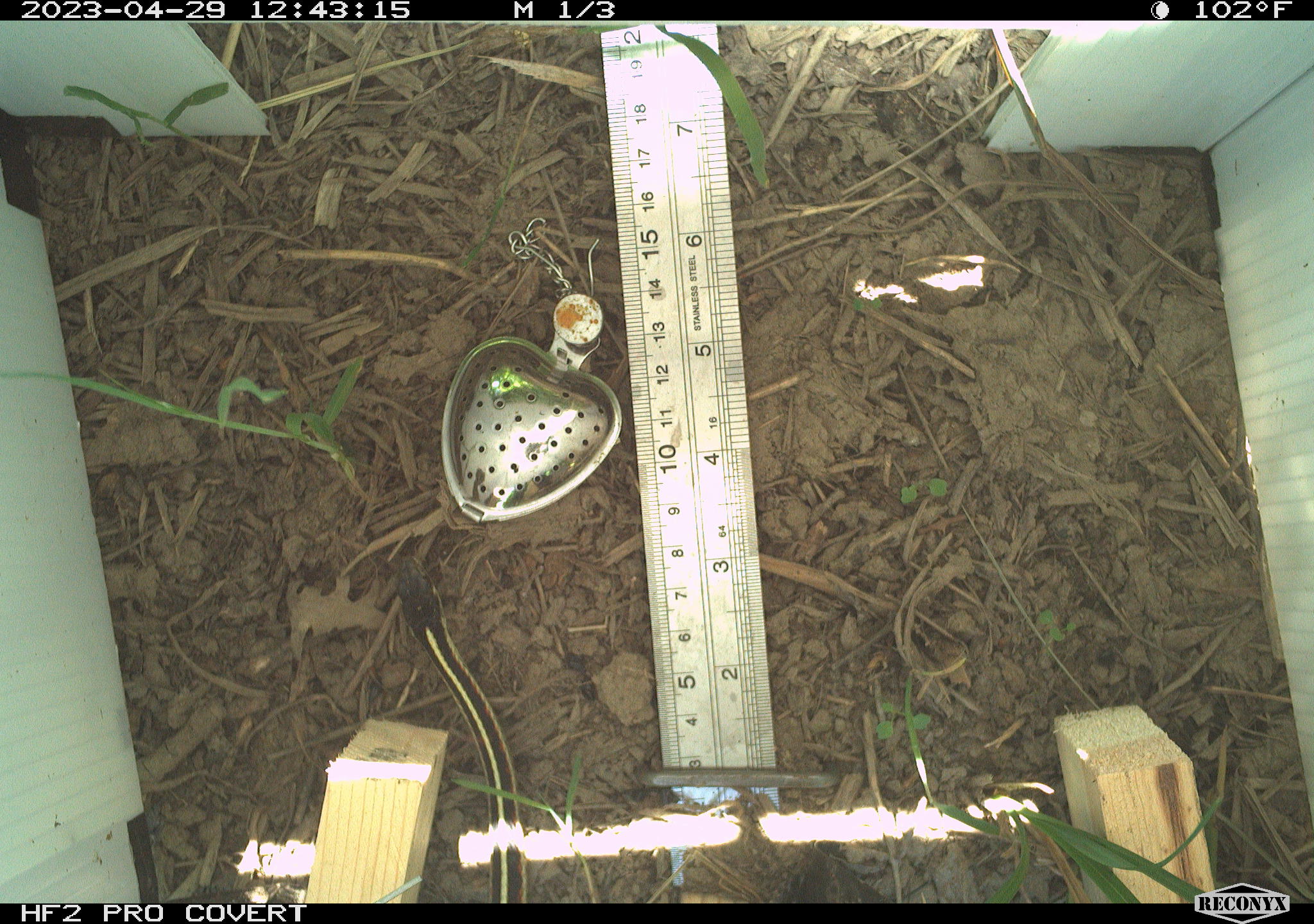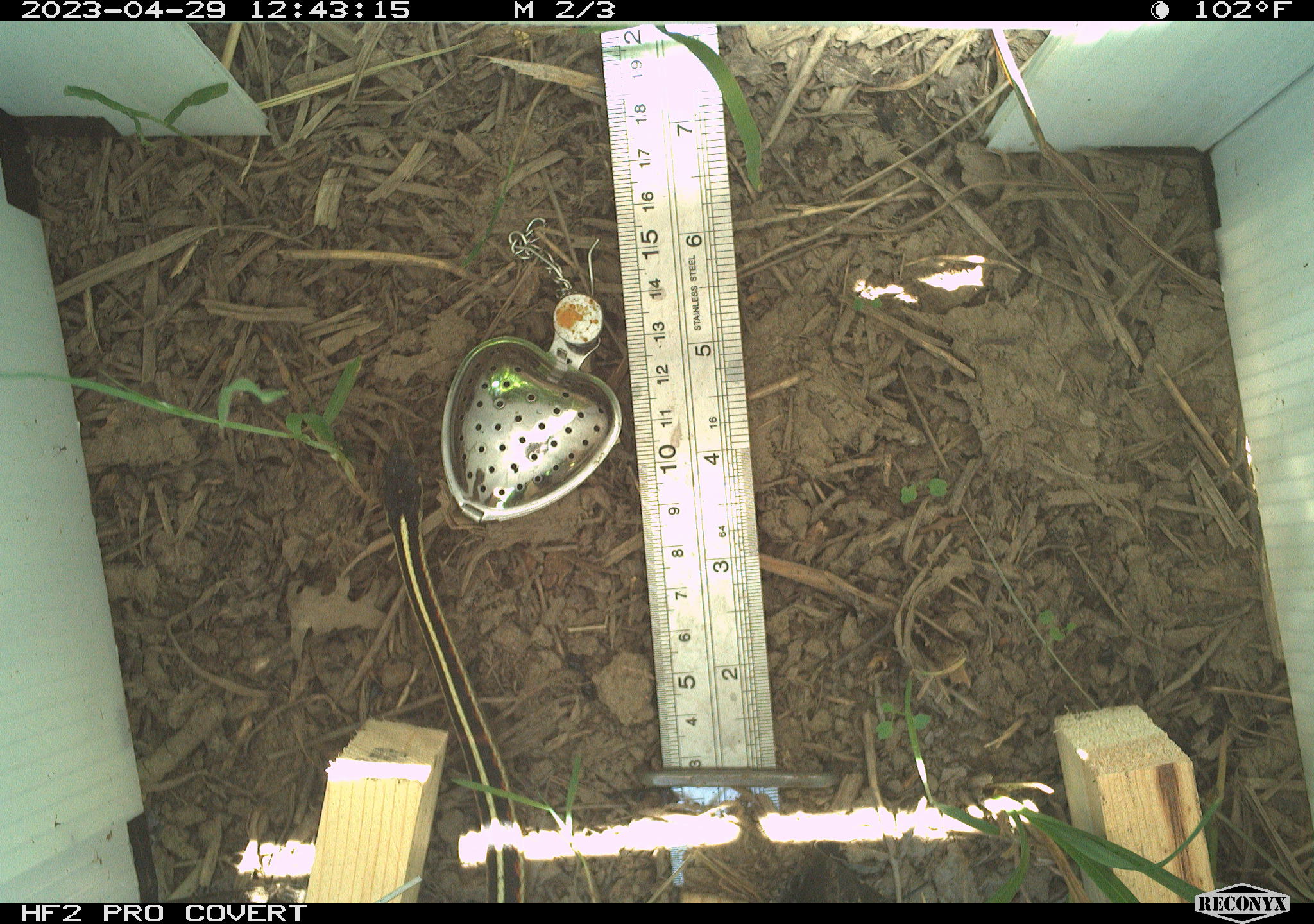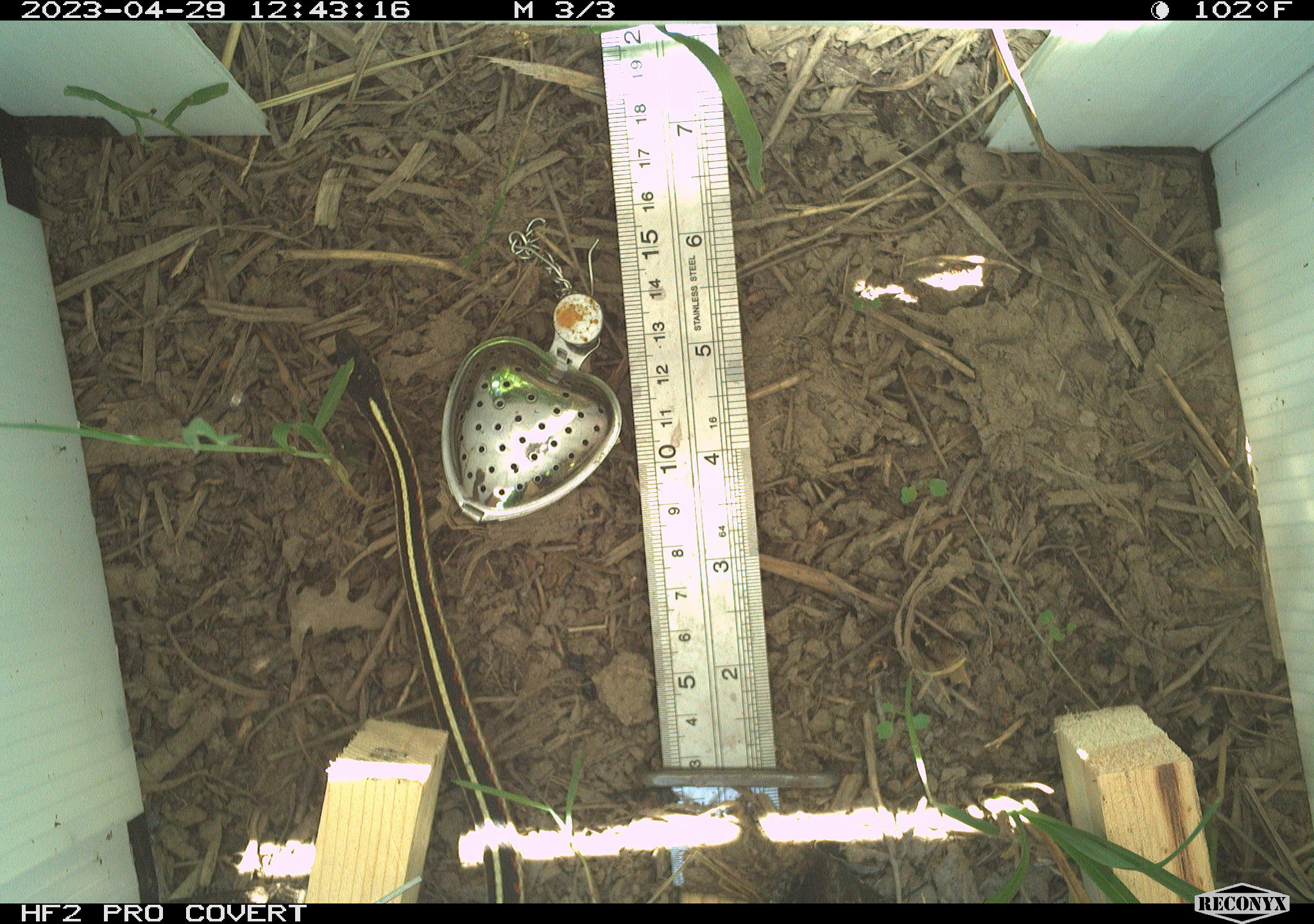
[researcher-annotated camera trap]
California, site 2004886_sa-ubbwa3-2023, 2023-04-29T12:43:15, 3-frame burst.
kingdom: Animalia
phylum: Chordata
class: Reptilia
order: Squamata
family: Colubridae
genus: Thamnophis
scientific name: Thamnophis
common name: american gartersnakes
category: thamnophis species